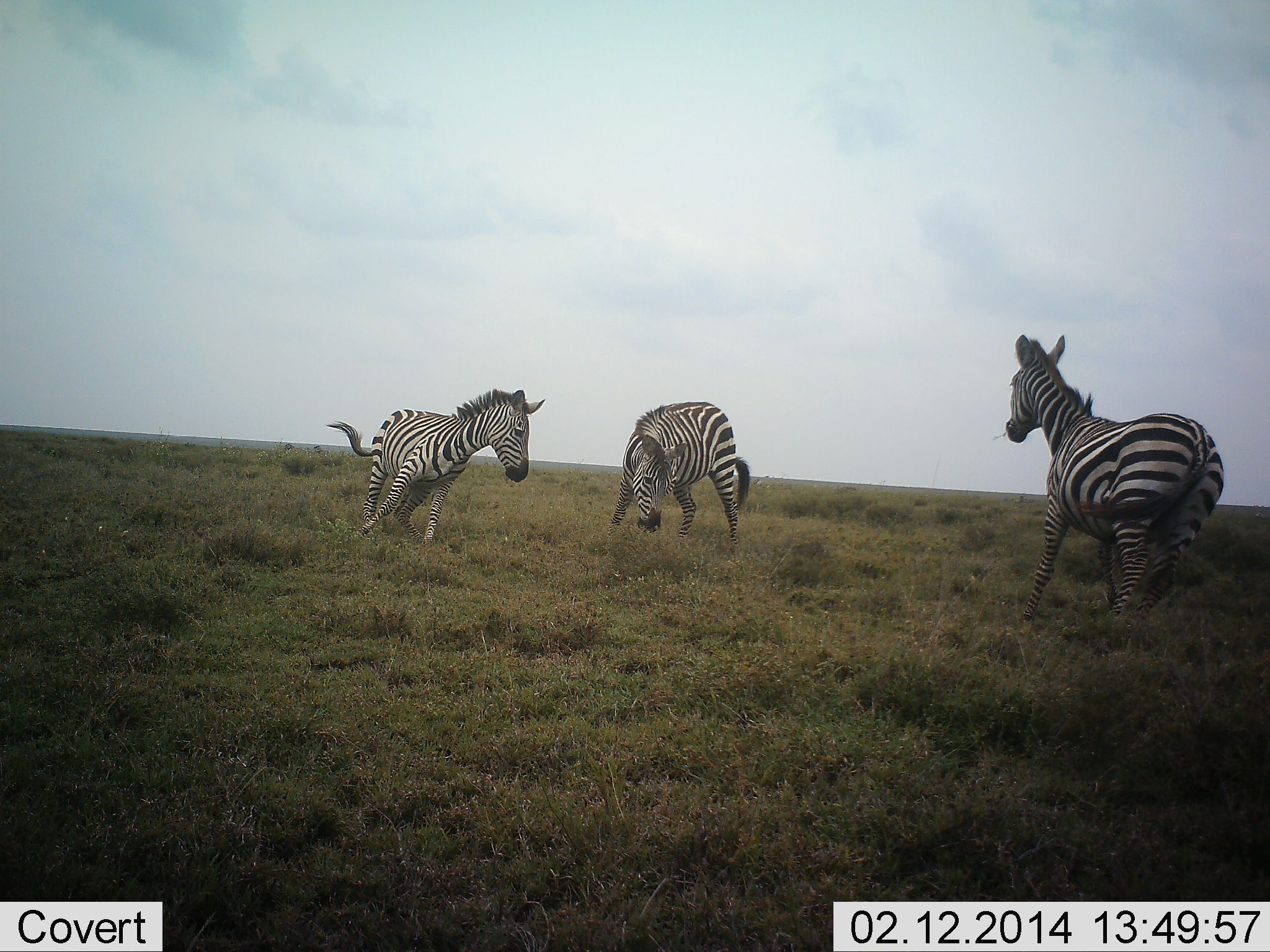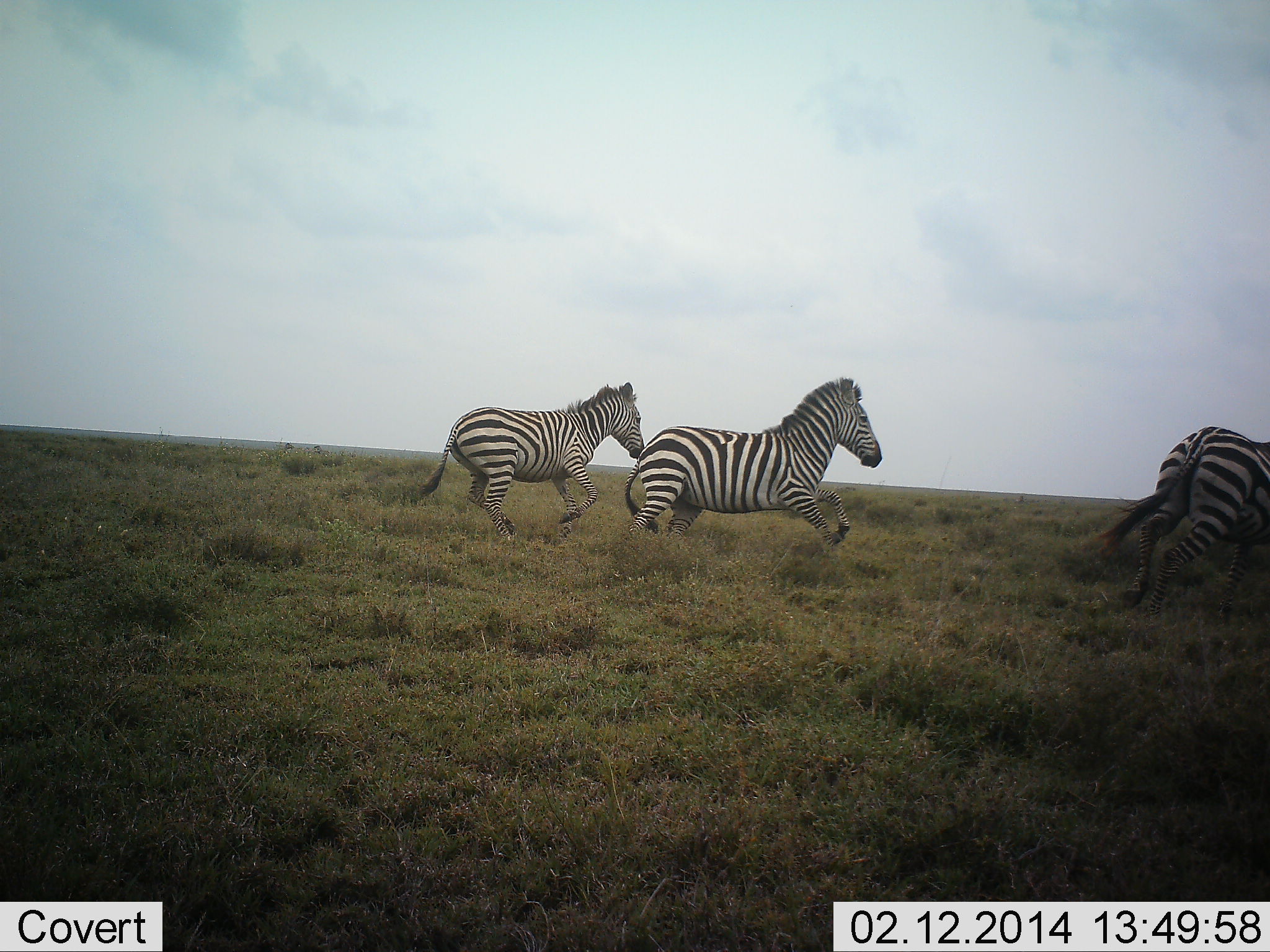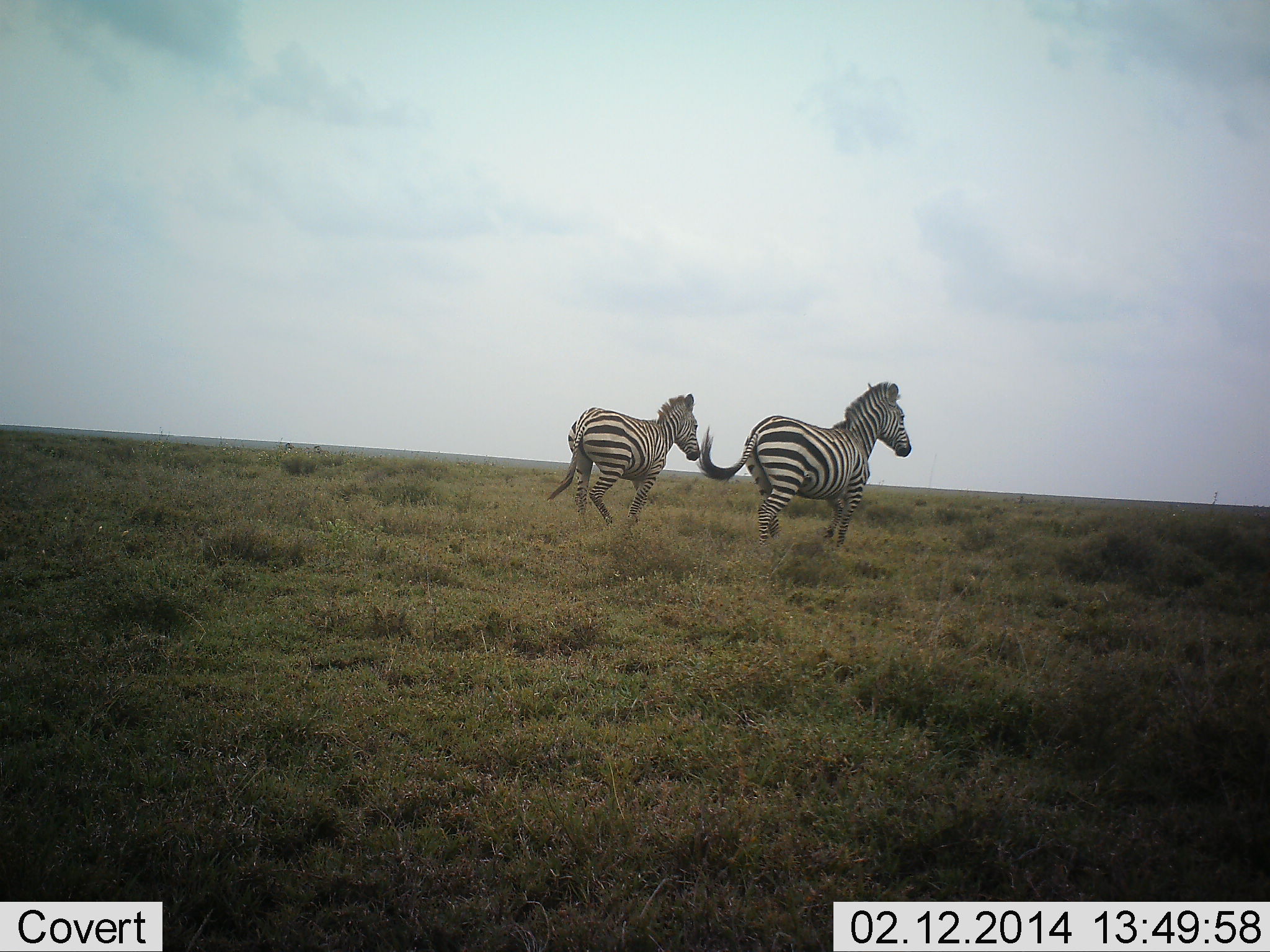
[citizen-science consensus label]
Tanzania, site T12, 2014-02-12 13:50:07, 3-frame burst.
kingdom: Animalia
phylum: Chordata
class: Mammalia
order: Perissodactyla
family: Equidae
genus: Equus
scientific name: Equus quagga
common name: plains zebra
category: zebra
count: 3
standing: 10%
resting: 0%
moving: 100%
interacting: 0%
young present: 0%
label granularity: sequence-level